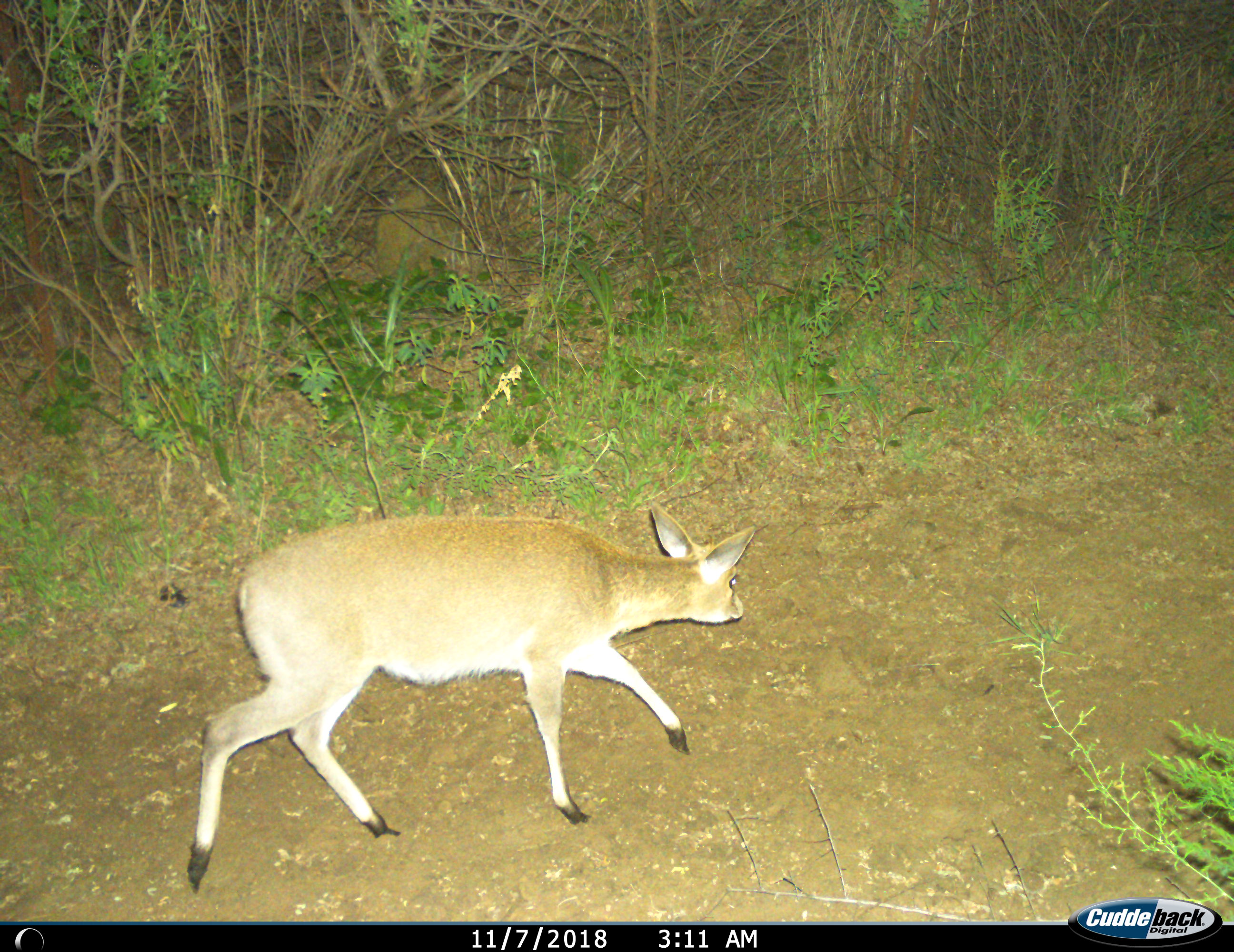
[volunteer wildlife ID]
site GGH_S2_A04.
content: unidentified animal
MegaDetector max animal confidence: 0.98